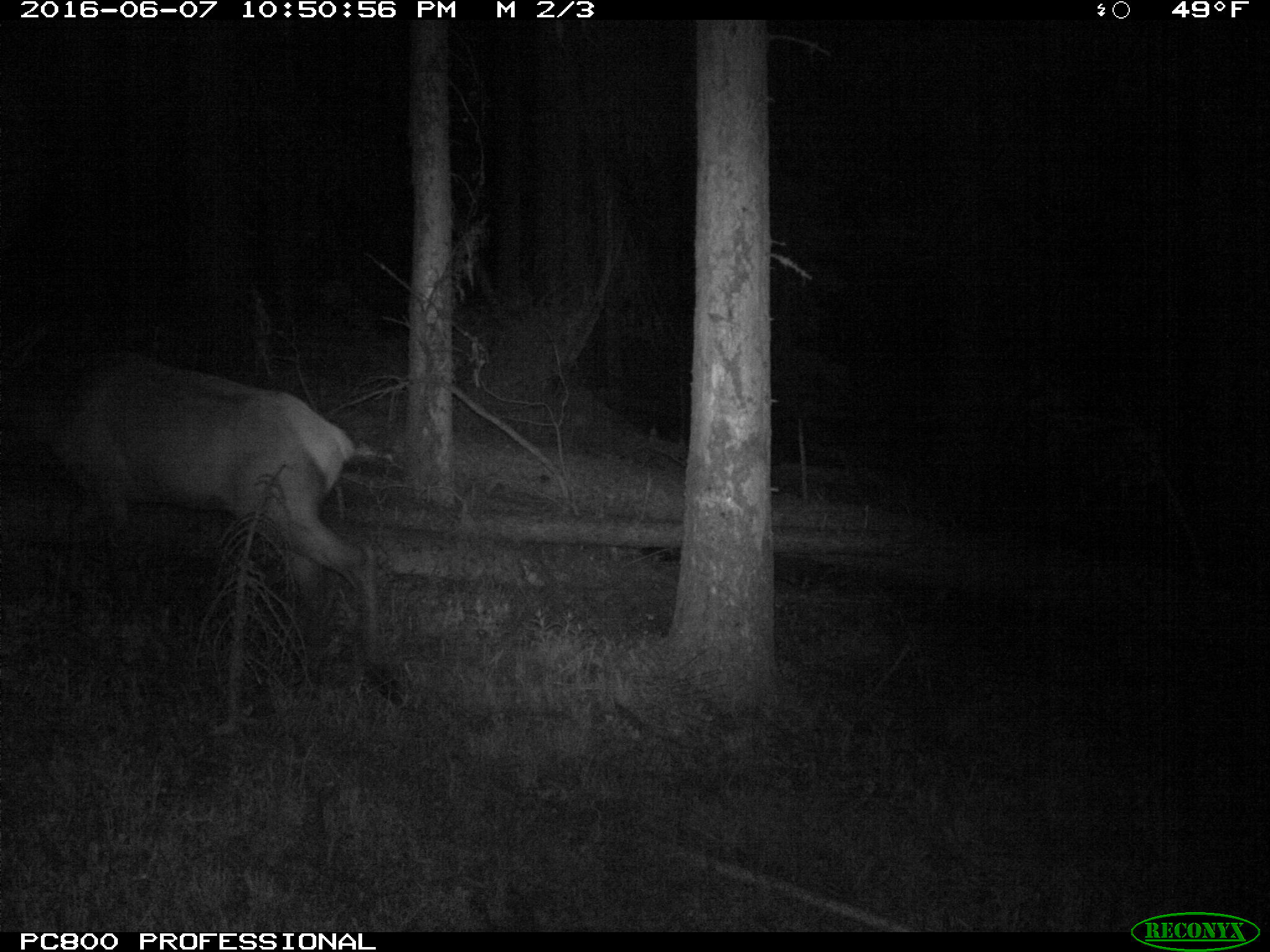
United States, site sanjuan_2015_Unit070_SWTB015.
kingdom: Animalia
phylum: Chordata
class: Mammalia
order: Artiodactyla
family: Cervidae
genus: Cervus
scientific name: Cervus elaphus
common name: red deer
Cervus elaphus (red deer).